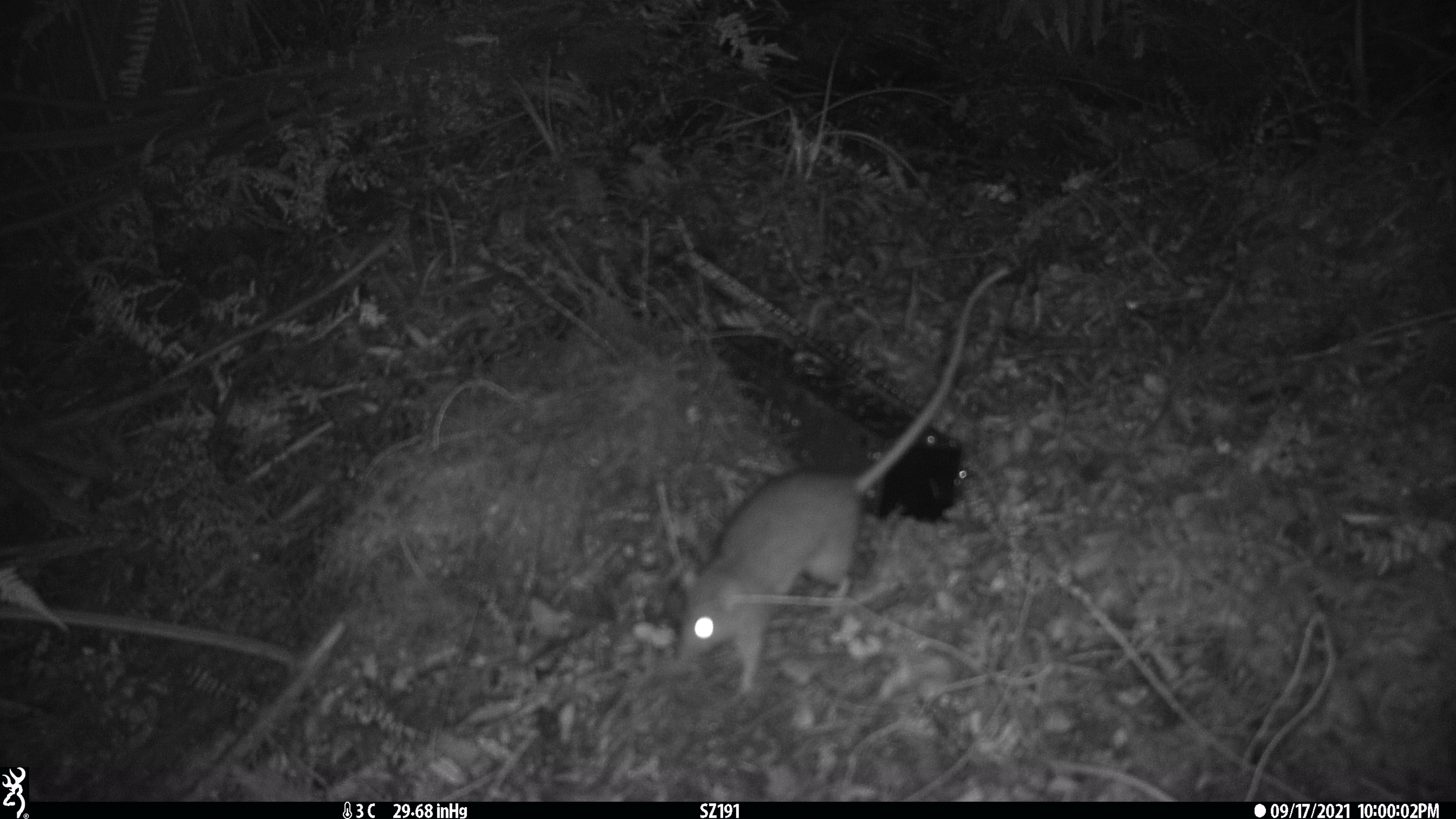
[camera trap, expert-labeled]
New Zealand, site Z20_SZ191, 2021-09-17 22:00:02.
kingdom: Animalia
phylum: Chordata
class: Mammalia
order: Rodentia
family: Muridae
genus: Rattus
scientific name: Rattus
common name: rat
Rat (Rattus).